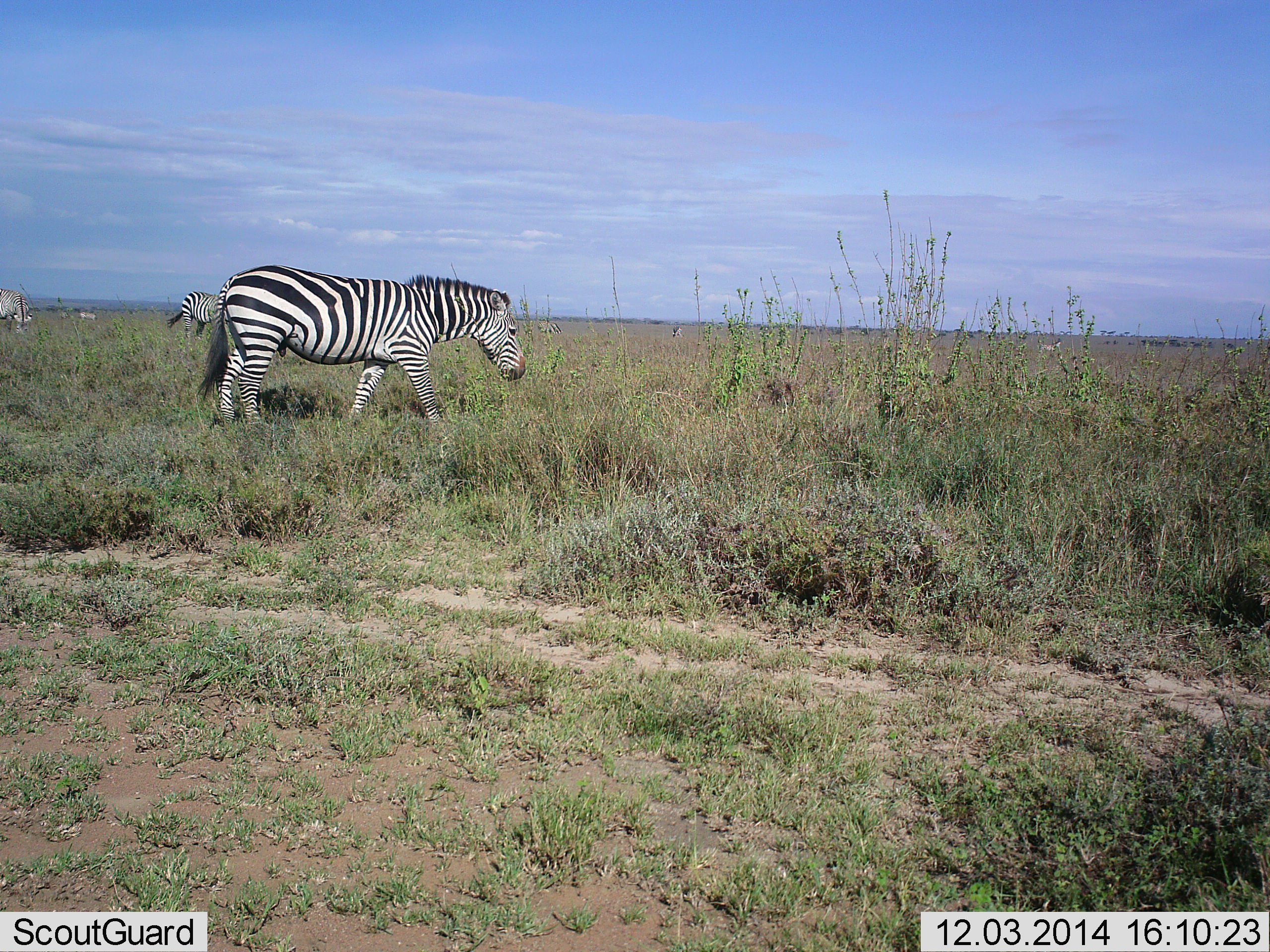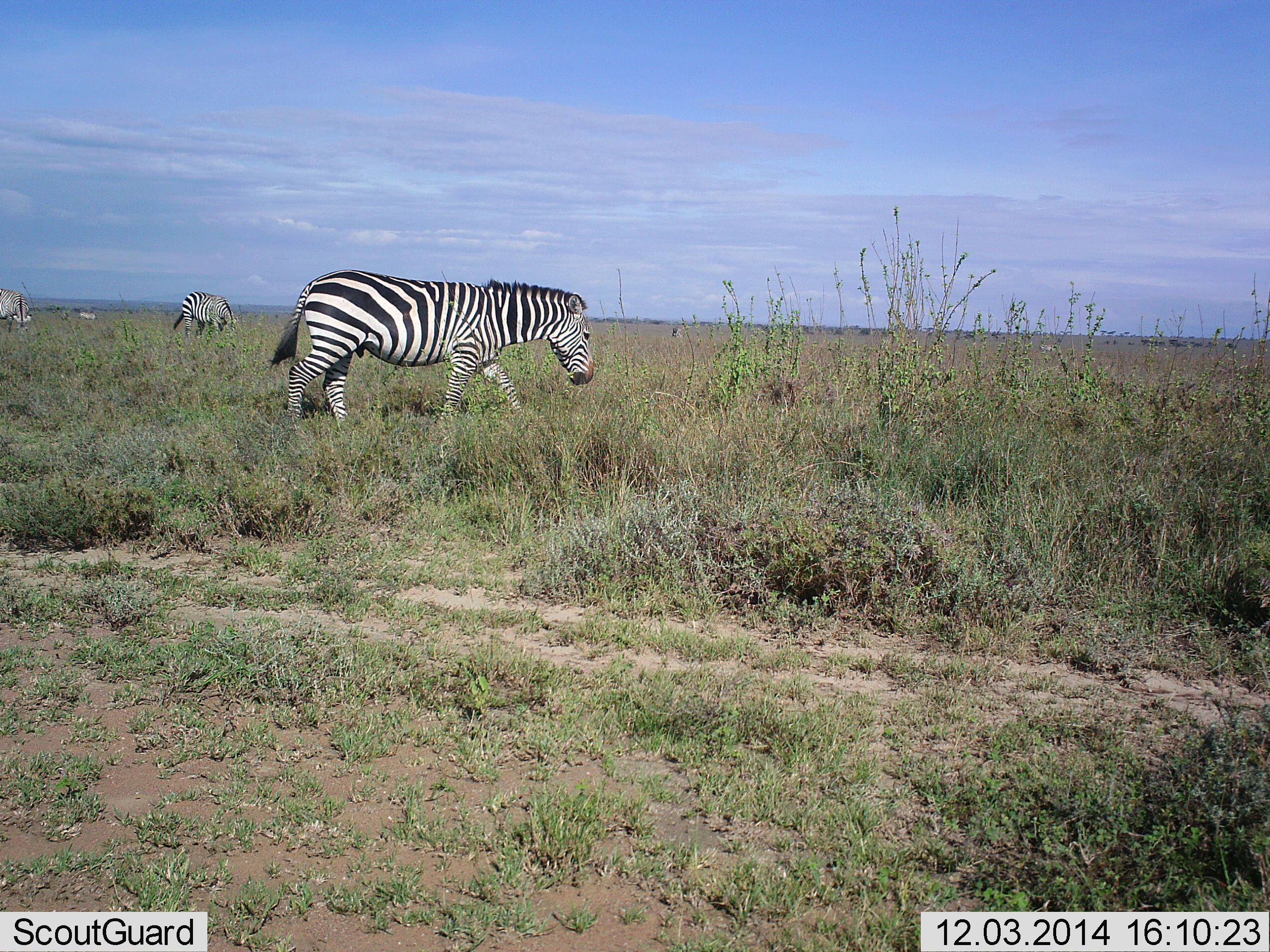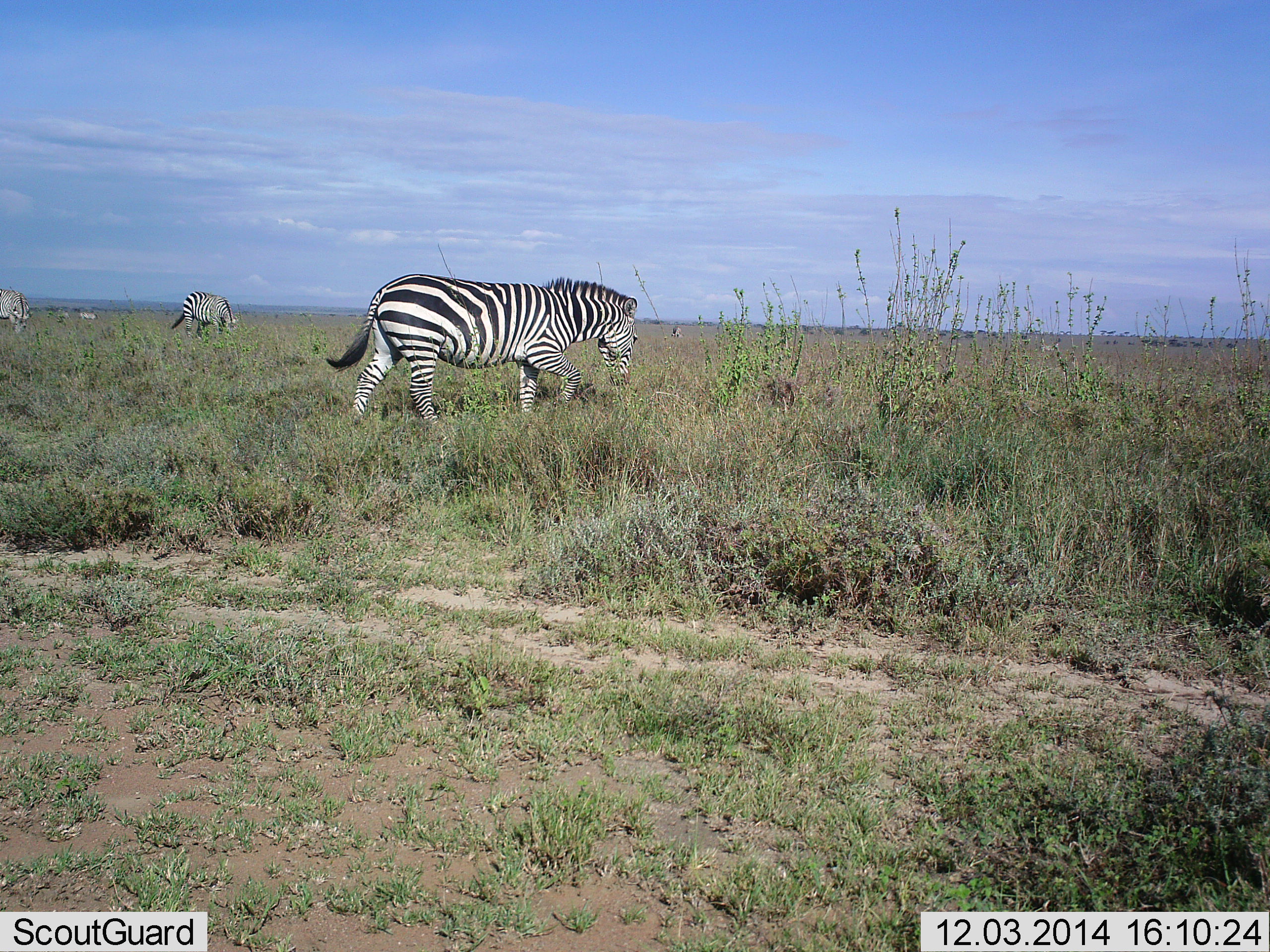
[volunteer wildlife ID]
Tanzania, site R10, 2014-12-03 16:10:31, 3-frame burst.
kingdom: Animalia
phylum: Chordata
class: Mammalia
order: Perissodactyla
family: Equidae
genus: Equus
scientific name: Equus quagga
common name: plains zebra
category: zebra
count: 4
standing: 10%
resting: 0%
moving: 100%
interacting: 0%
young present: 0%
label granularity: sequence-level